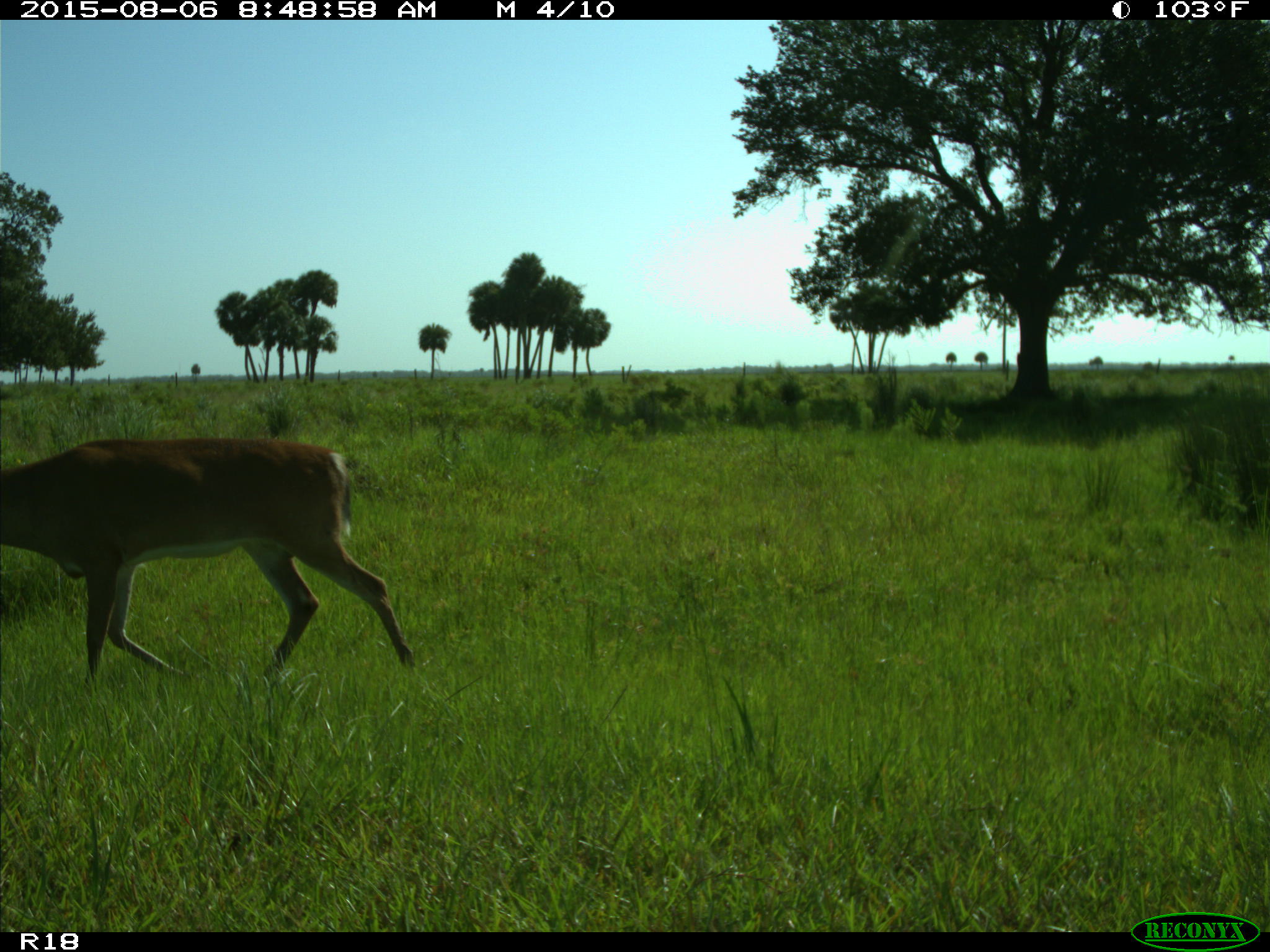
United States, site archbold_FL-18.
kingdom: Animalia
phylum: Chordata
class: Mammalia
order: Artiodactyla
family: Cervidae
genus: Odocoileus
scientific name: Odocoileus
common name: deer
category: unidentified deer